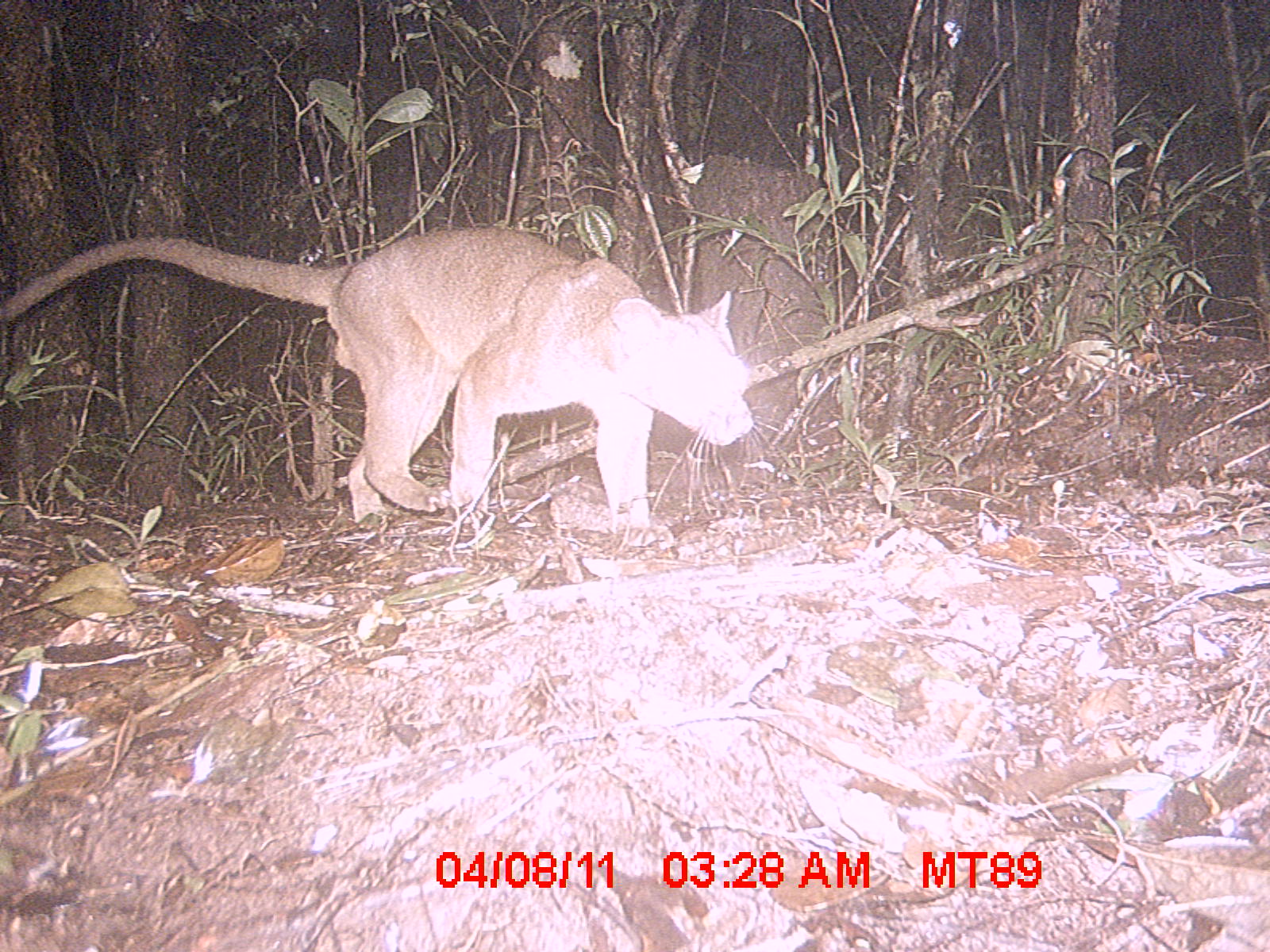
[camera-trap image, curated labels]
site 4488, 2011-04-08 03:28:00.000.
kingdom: Animalia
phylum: Chordata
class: Mammalia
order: Carnivora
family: Eupleridae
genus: Cryptoprocta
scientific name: Cryptoprocta ferox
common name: fossa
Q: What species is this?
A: Cryptoprocta ferox (fossa).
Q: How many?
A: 1.